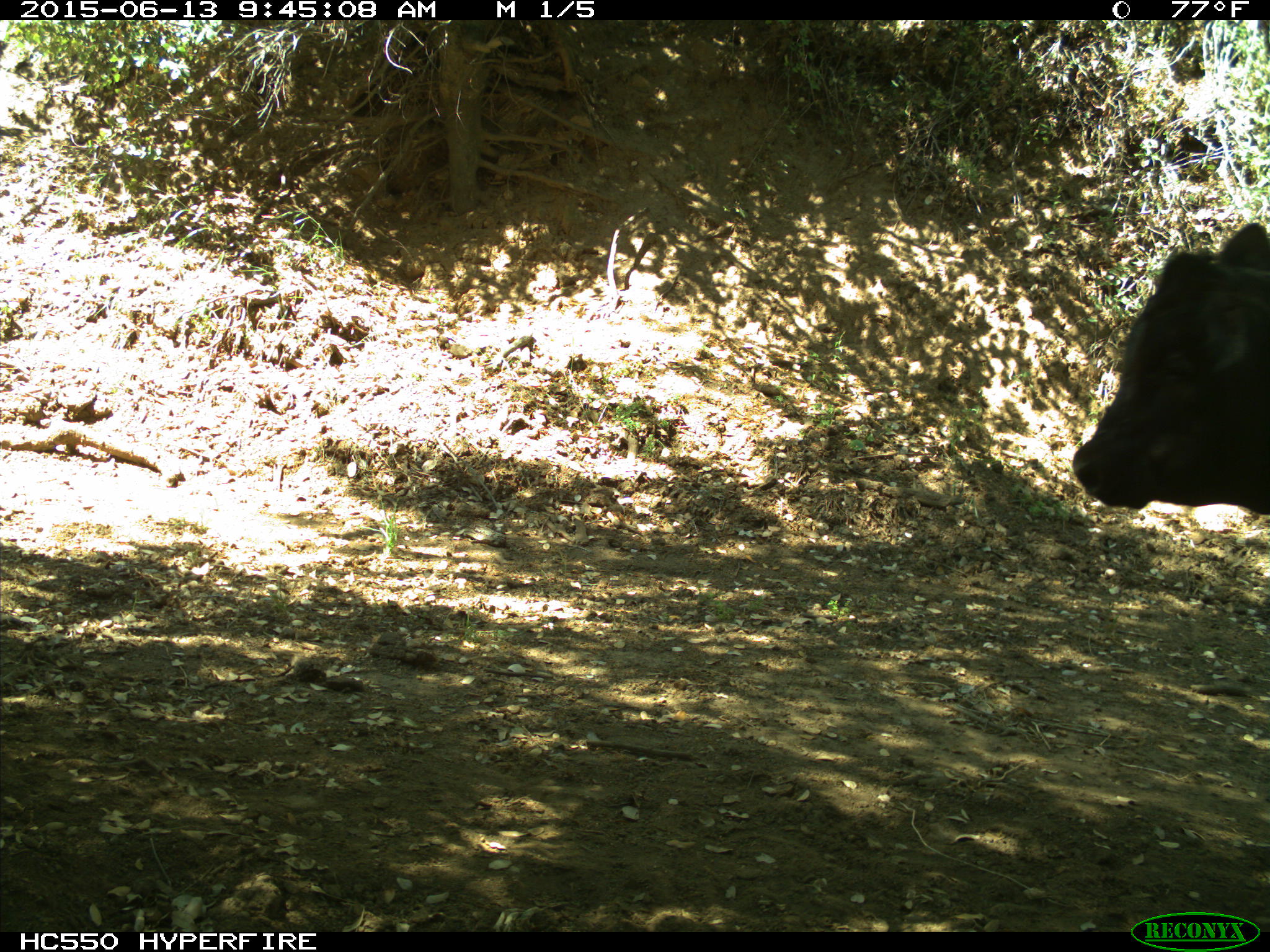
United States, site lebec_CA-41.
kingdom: Animalia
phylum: Chordata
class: Mammalia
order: Artiodactyla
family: Bovidae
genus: Bos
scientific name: Bos taurus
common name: domestic cow